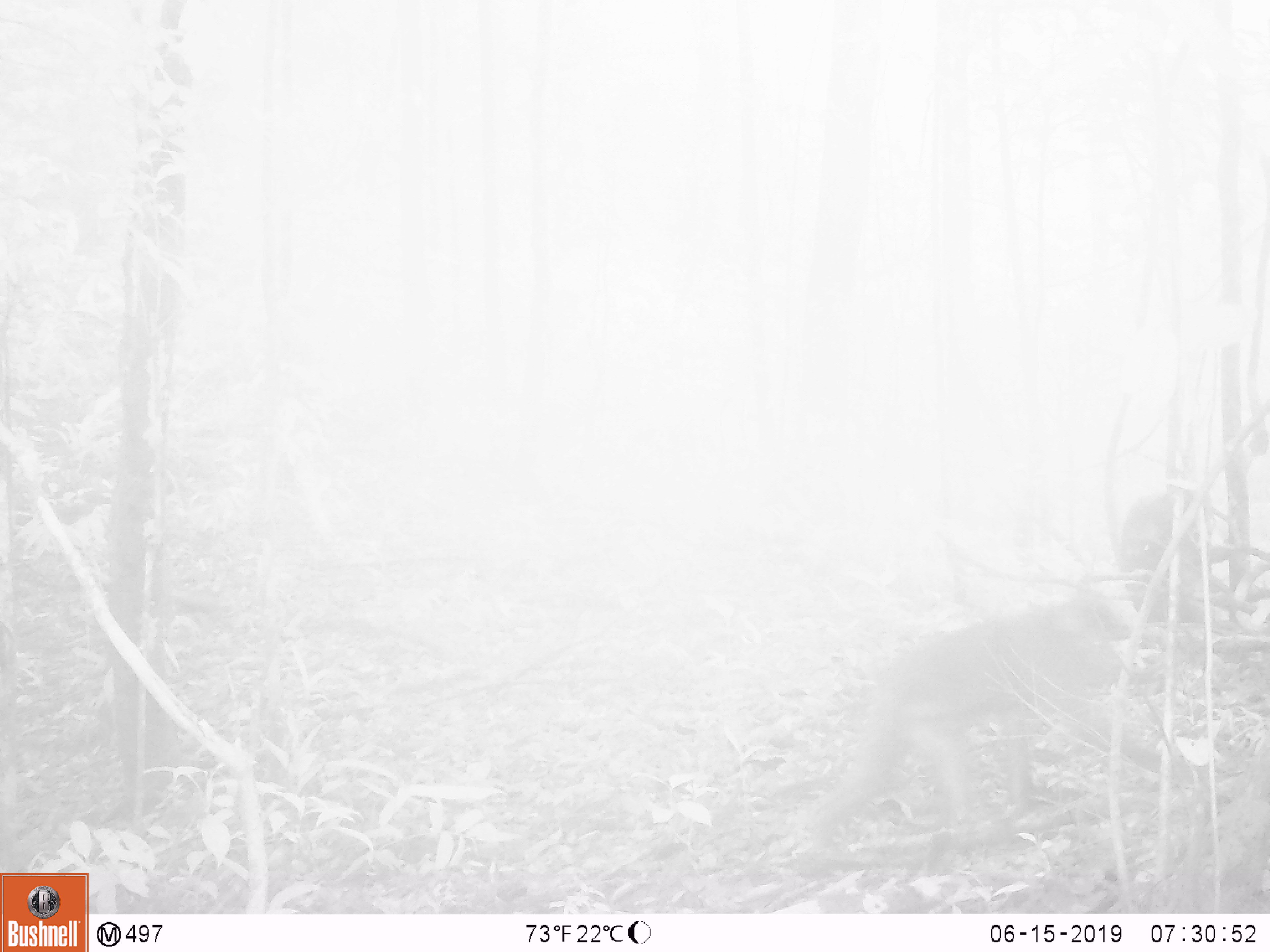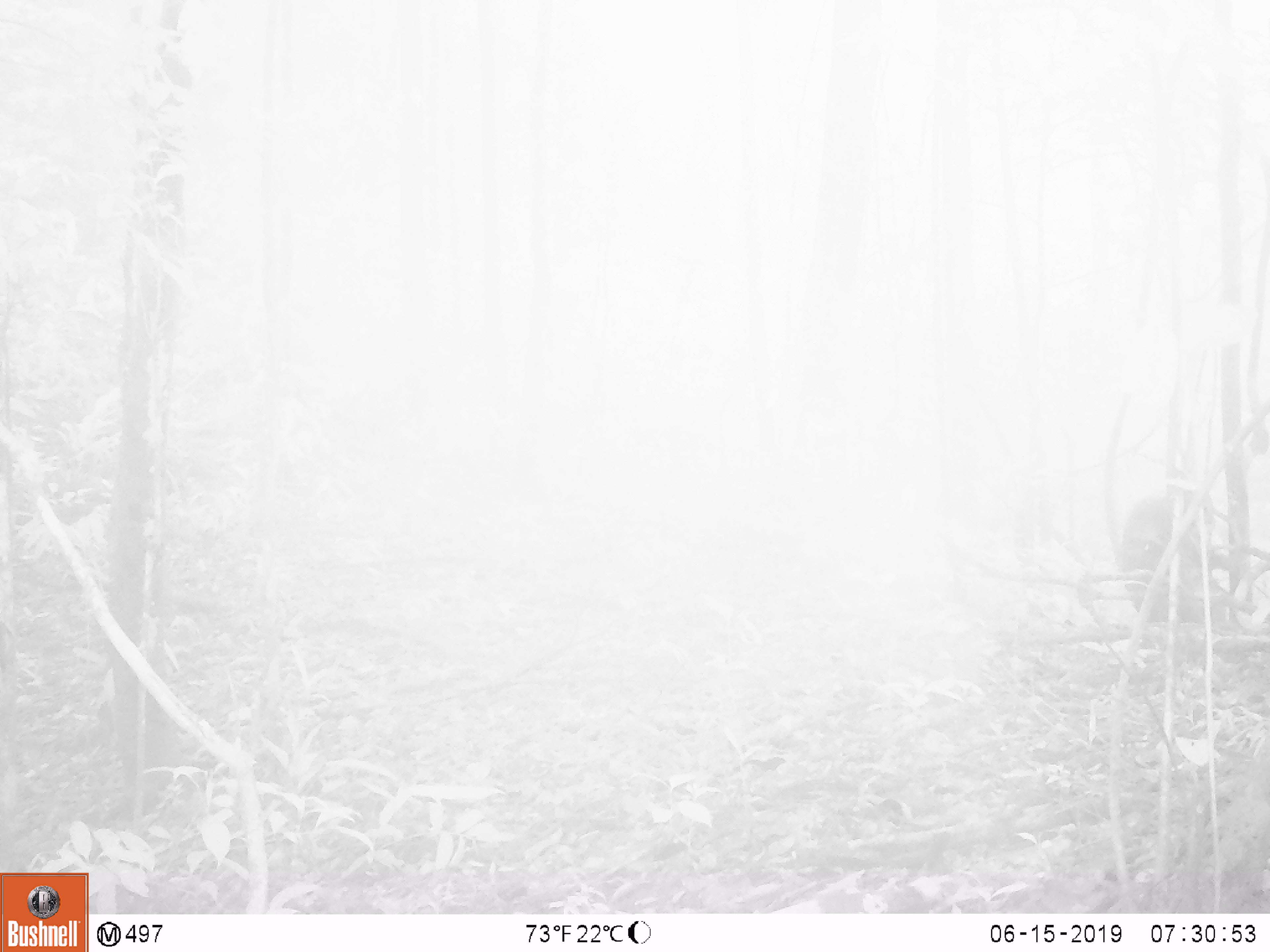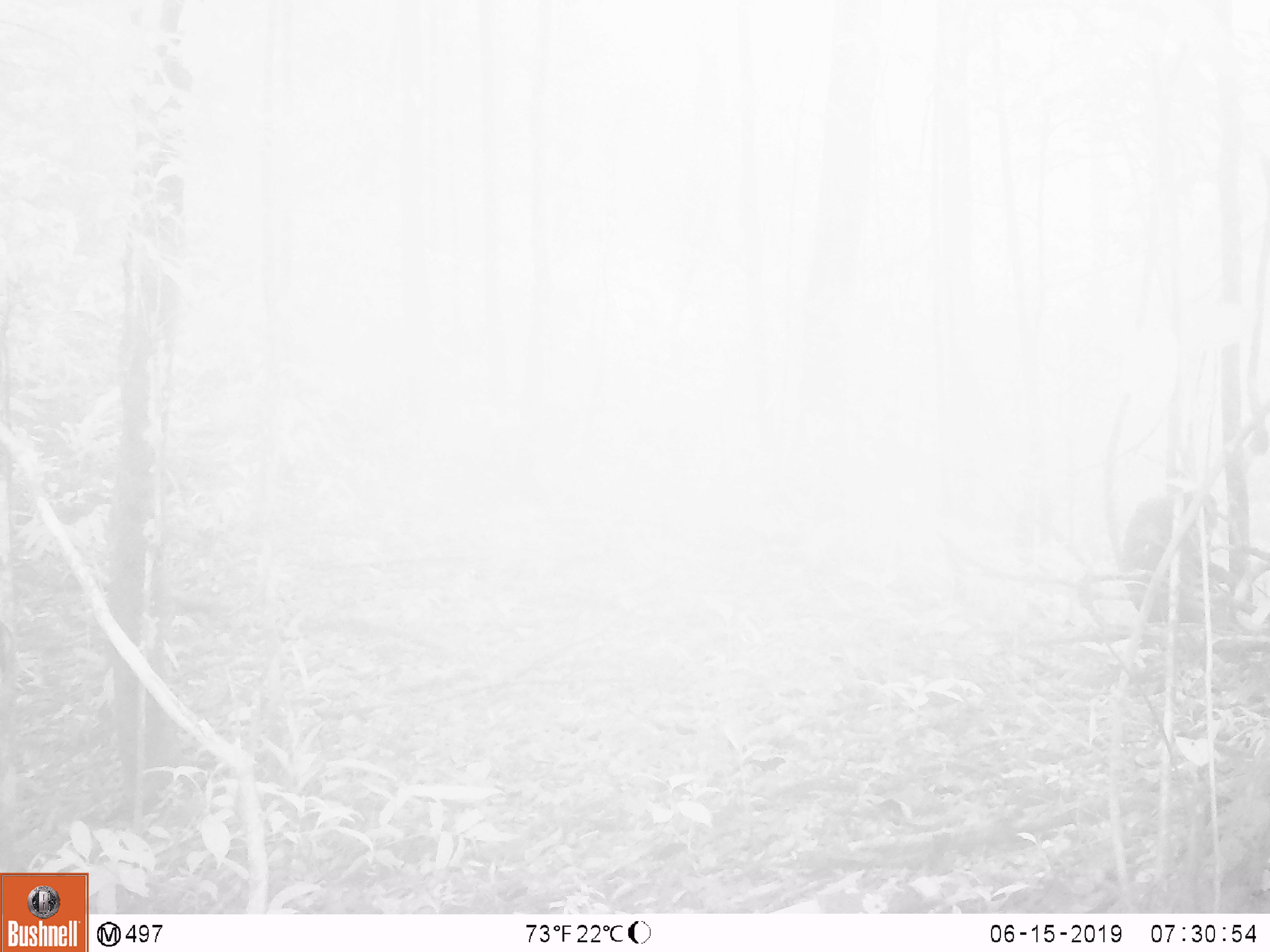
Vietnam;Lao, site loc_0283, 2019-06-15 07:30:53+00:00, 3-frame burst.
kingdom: Animalia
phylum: Chordata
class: Mammalia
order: Primates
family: Cercopithecidae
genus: Macaca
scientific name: Macaca arctoides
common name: stump-tailed macaque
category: stump tailed macaque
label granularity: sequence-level